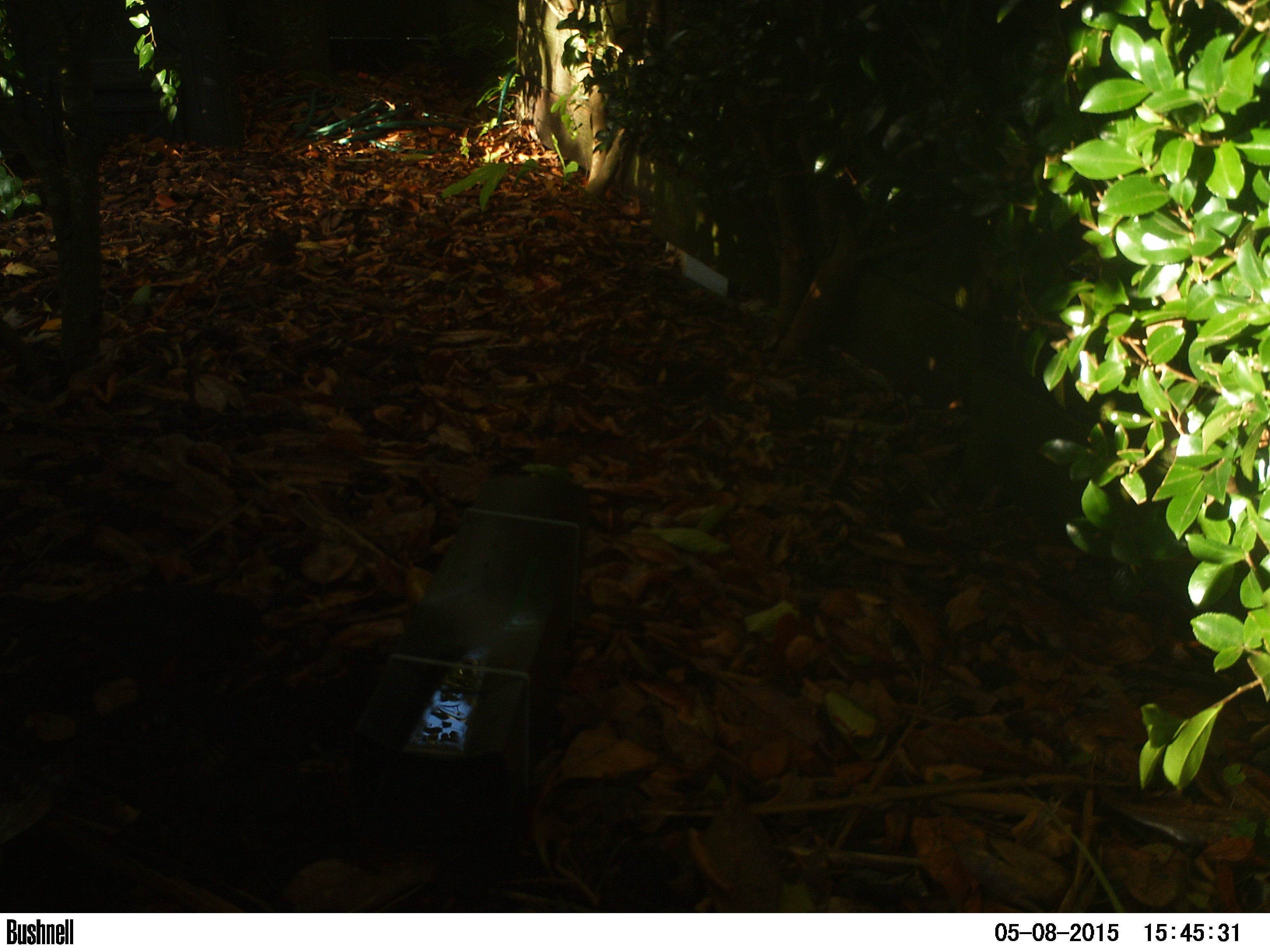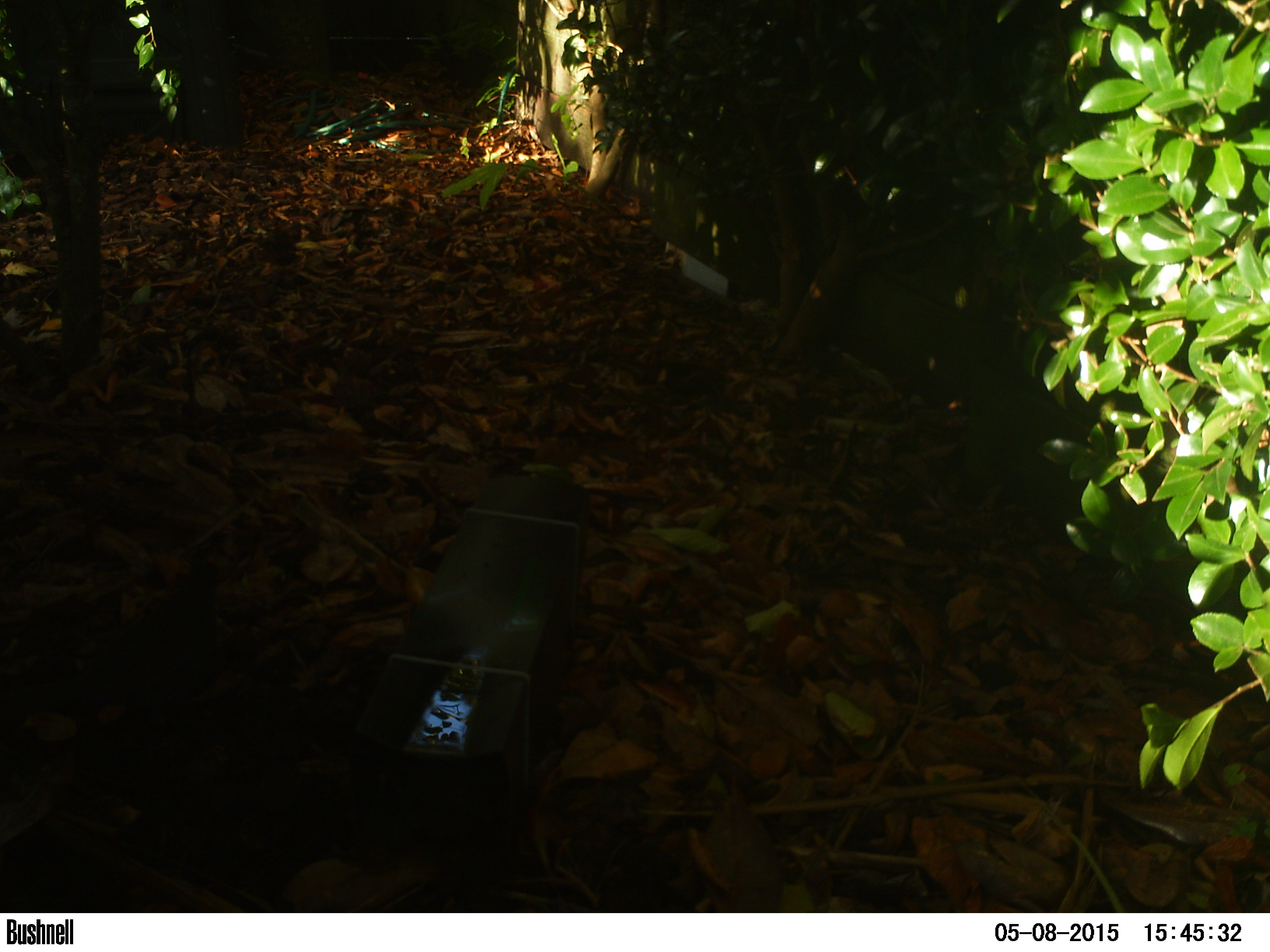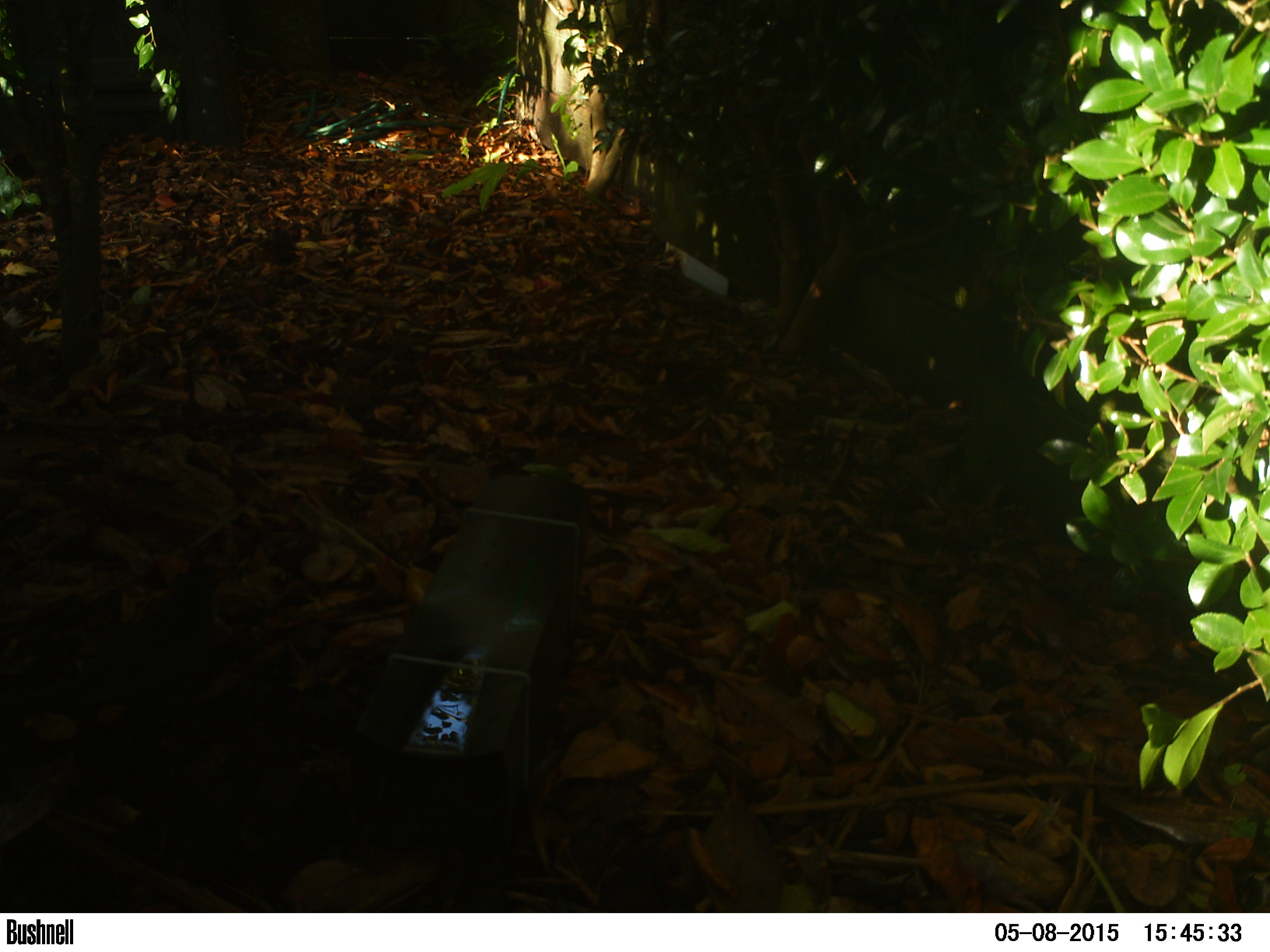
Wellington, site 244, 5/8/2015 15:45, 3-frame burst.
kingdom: Animalia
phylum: Chordata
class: Aves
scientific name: Aves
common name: bird